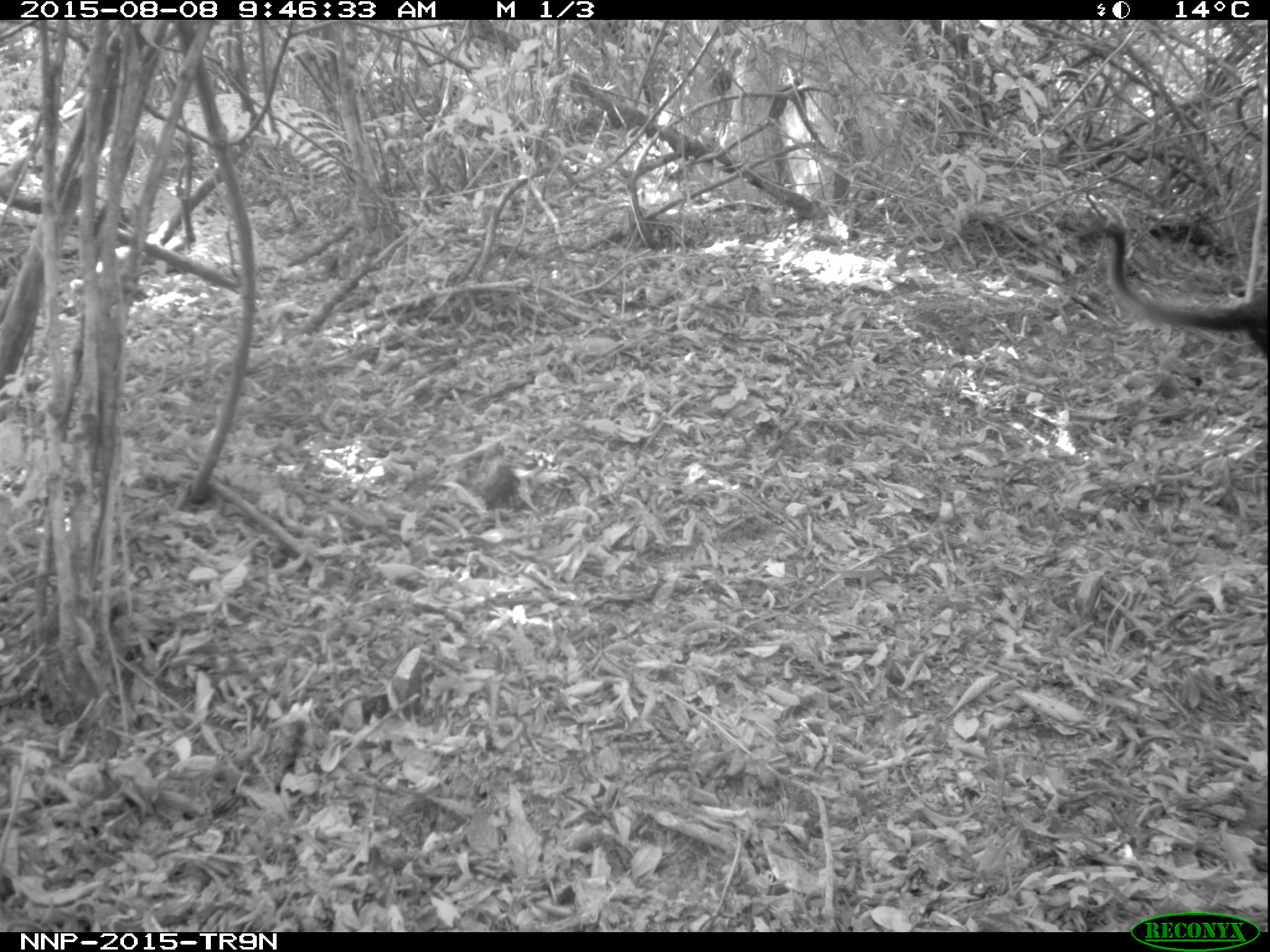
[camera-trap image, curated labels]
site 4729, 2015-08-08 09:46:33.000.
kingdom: Animalia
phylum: Chordata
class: Mammalia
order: Primates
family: Cercopithecidae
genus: Allochrocebus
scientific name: Allochrocebus lhoesti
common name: l'hoest's monkey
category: cercopithecus lhoesti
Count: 1.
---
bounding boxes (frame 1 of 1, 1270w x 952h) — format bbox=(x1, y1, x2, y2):
cercopithecus lhoesti: bbox=(1079, 225, 1270, 362); bbox=(453, 458, 525, 527)